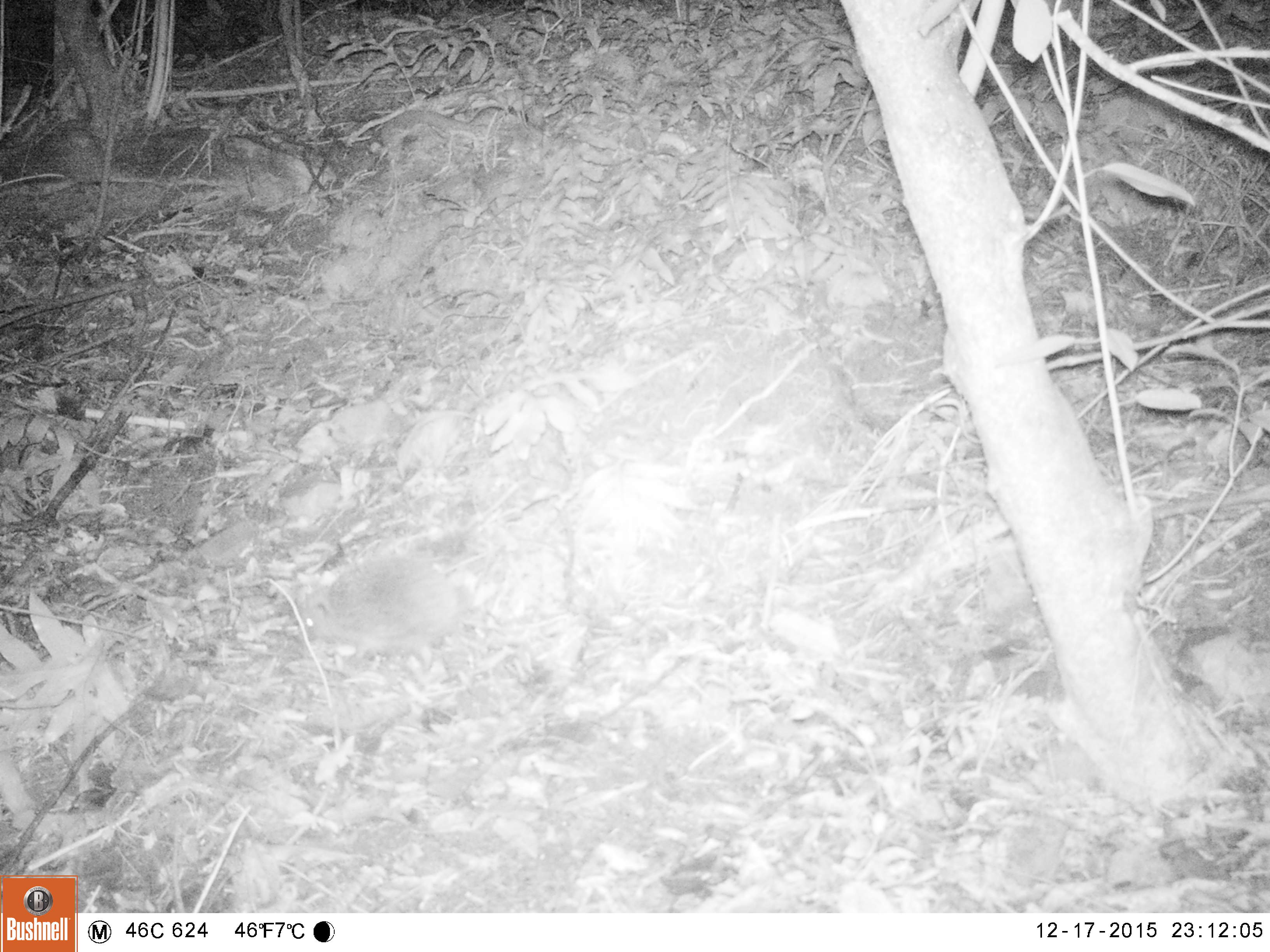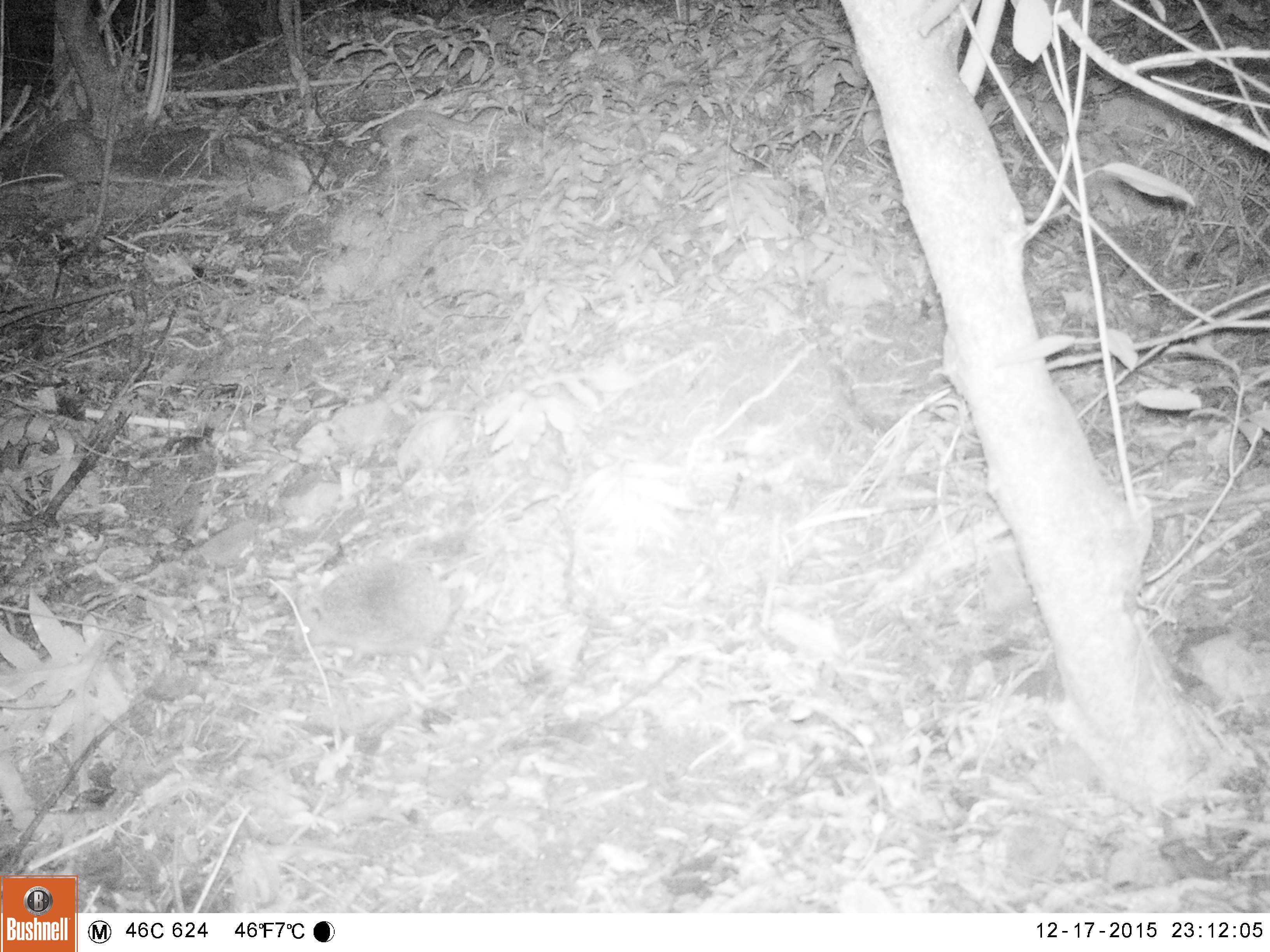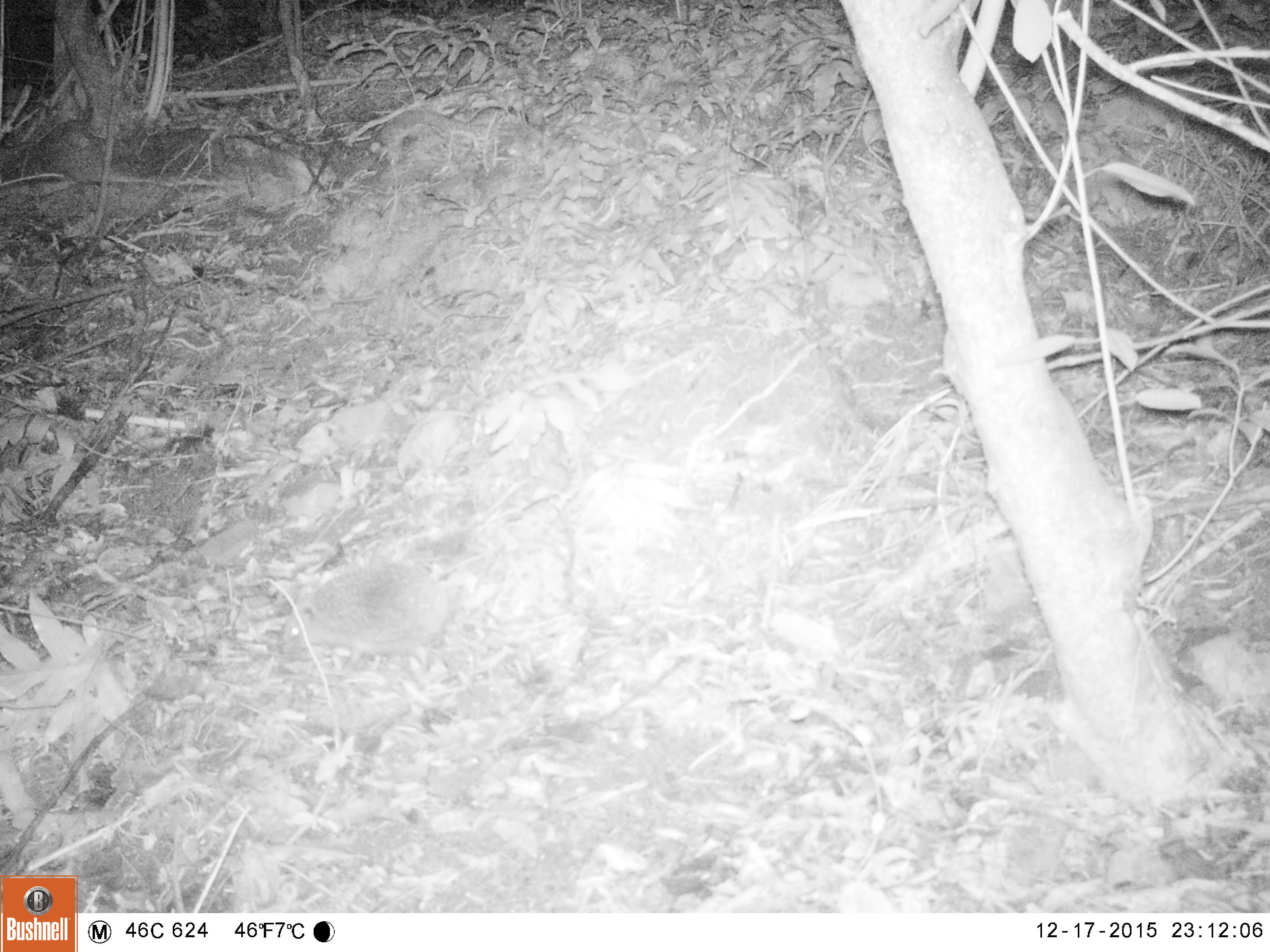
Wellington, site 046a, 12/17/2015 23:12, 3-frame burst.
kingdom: Animalia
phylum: Chordata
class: Mammalia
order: Eulipotyphla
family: Erinaceidae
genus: Erinaceus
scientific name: Erinaceus europaeus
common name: hedgehog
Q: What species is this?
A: Hedgehog (Erinaceus europaeus).